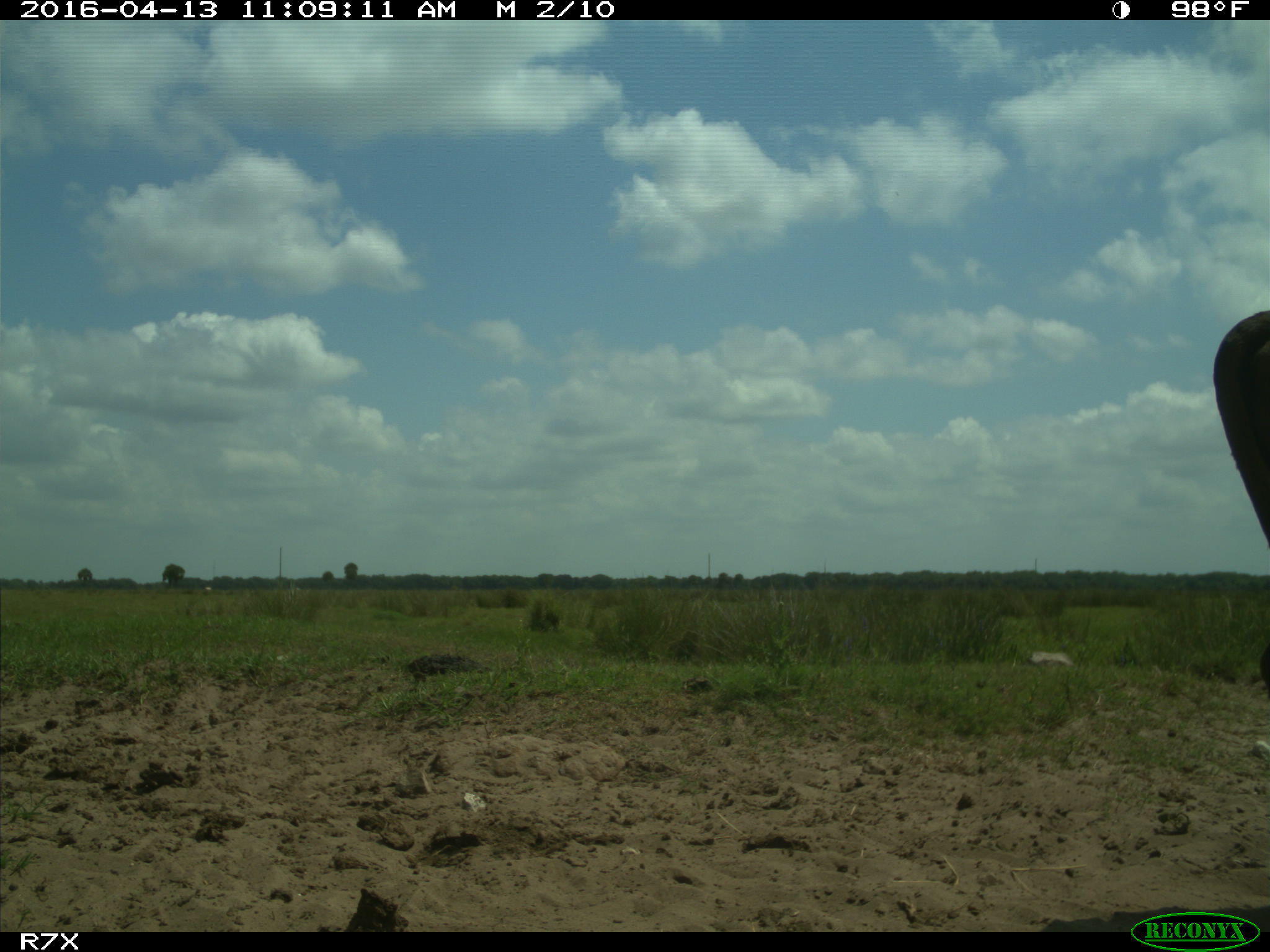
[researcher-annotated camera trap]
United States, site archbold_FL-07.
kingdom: Animalia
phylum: Chordata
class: Mammalia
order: Artiodactyla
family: Bovidae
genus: Bos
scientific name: Bos taurus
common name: domestic cow